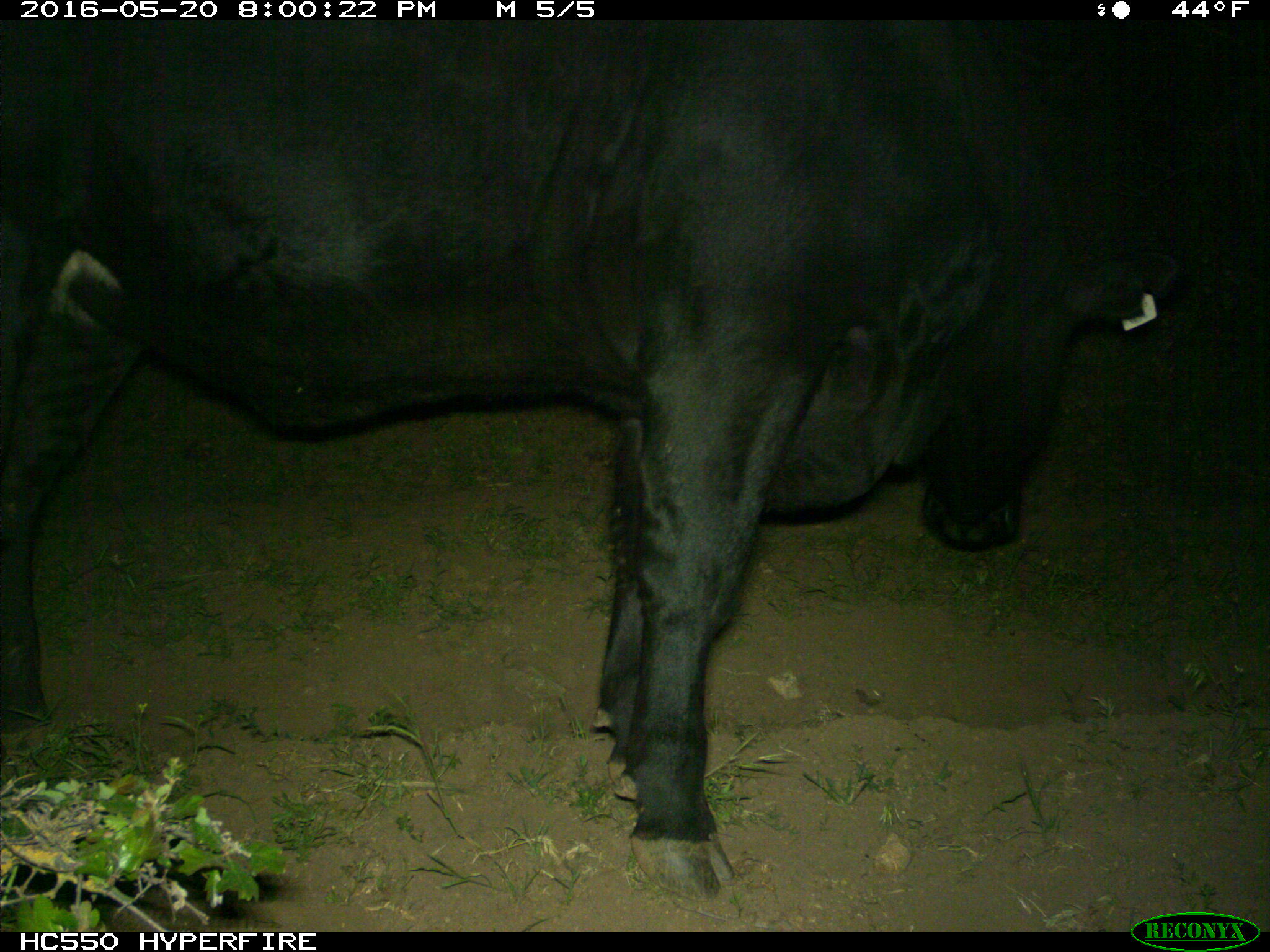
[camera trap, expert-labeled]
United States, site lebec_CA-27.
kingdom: Animalia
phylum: Chordata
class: Mammalia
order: Artiodactyla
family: Bovidae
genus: Bos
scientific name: Bos taurus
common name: domestic cow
Bos taurus (domestic cow).